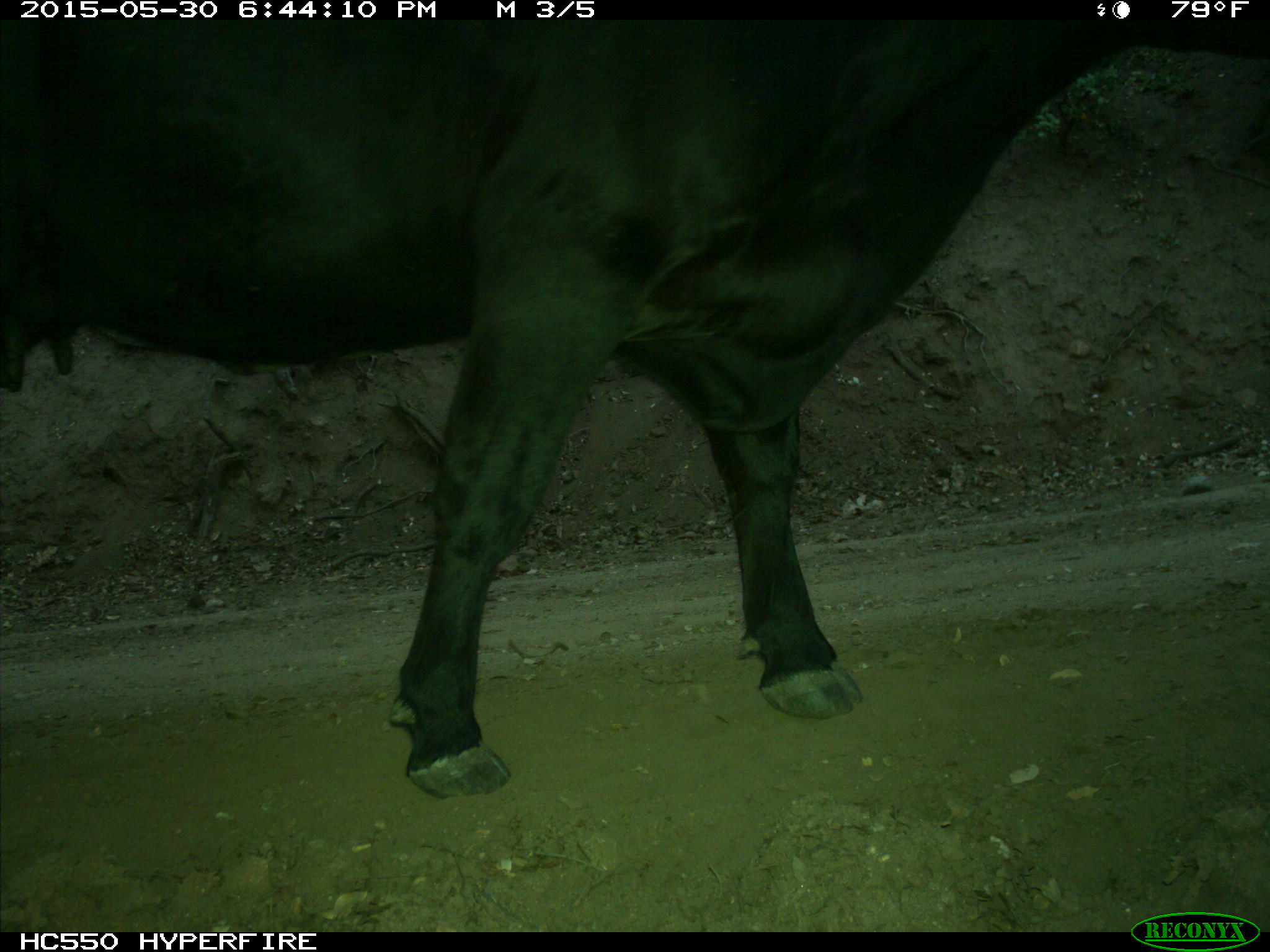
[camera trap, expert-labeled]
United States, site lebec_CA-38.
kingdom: Animalia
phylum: Chordata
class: Mammalia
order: Artiodactyla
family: Bovidae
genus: Bos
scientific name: Bos taurus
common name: domestic cow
Bos taurus (domestic cow).